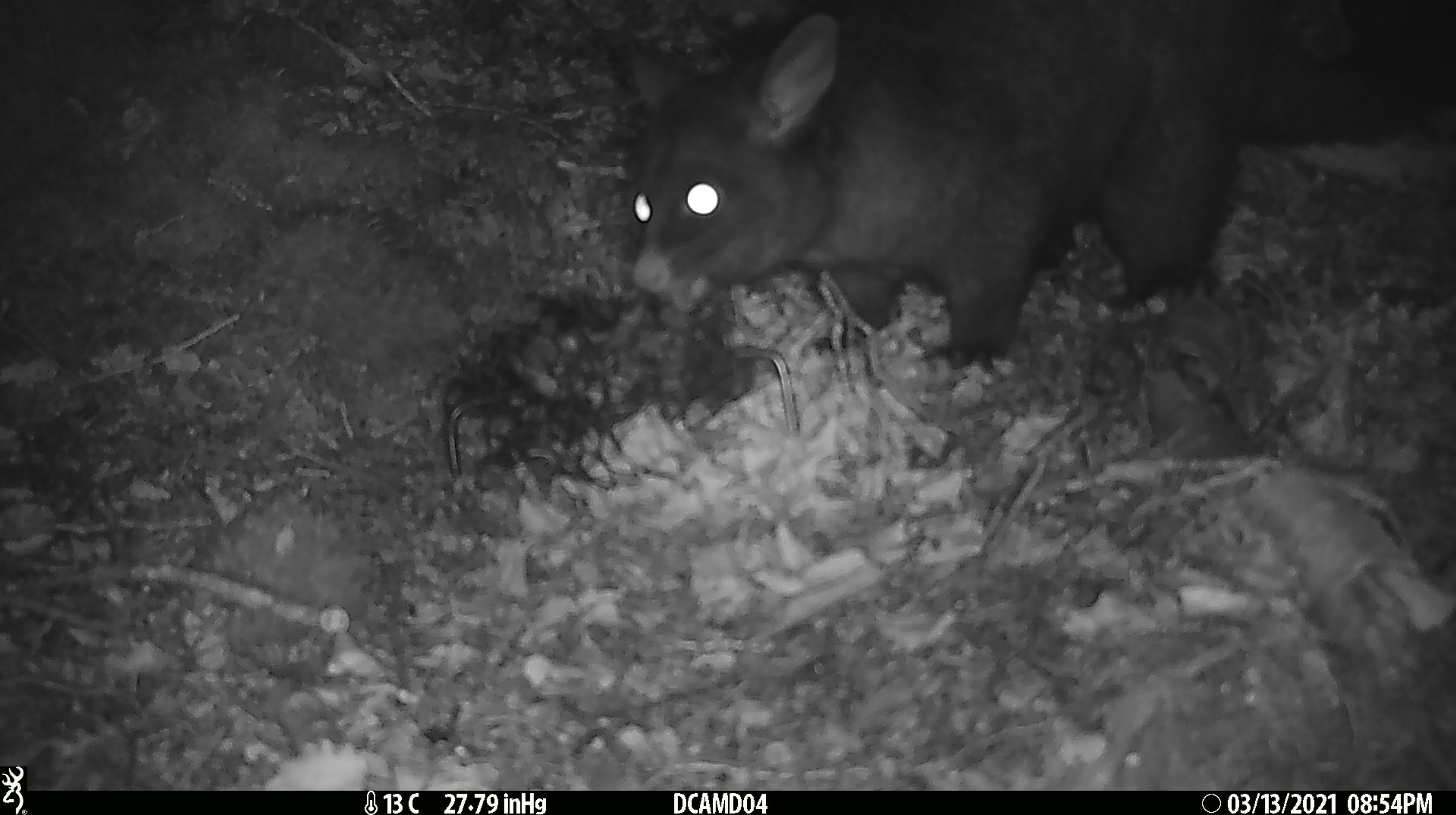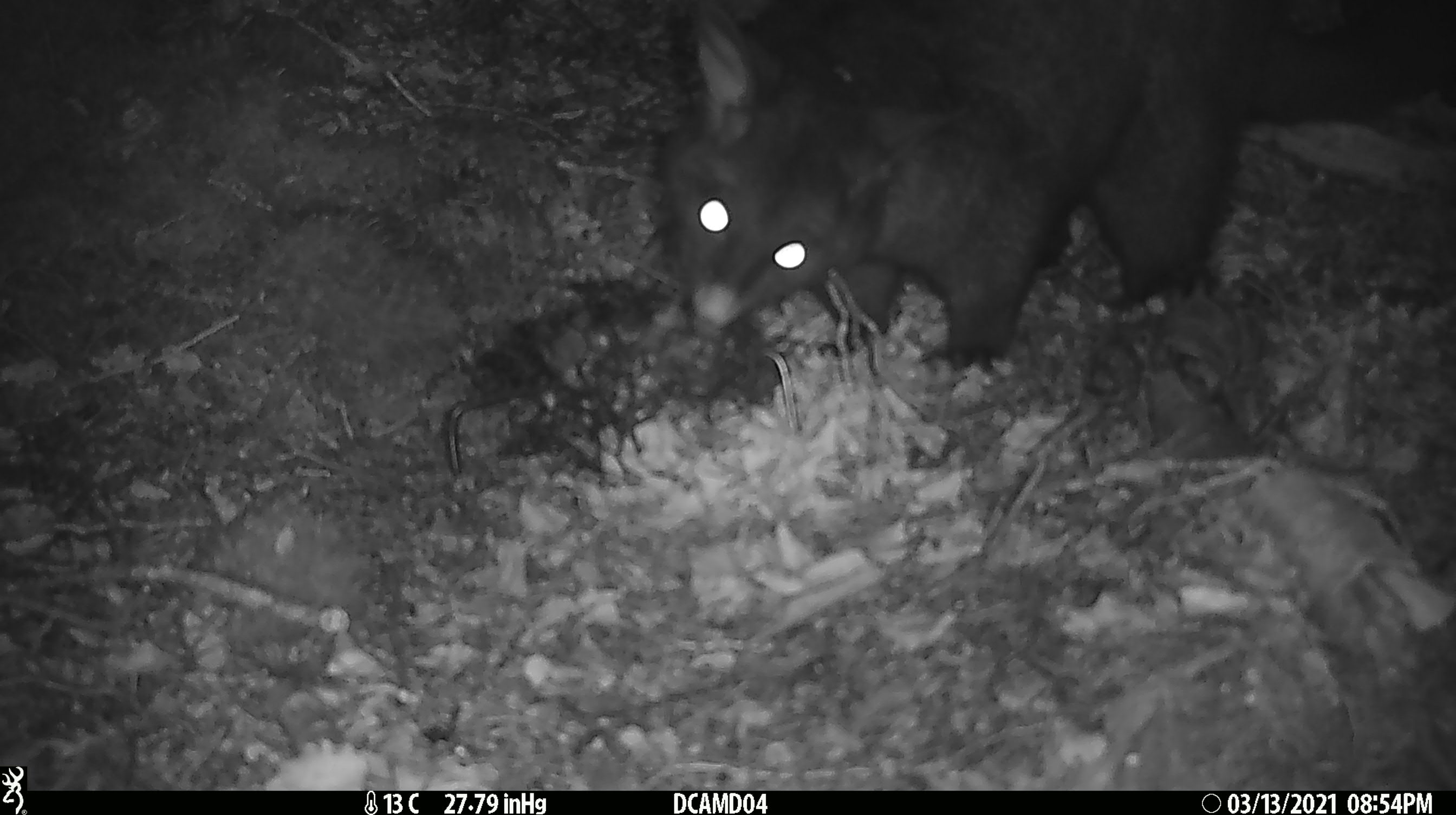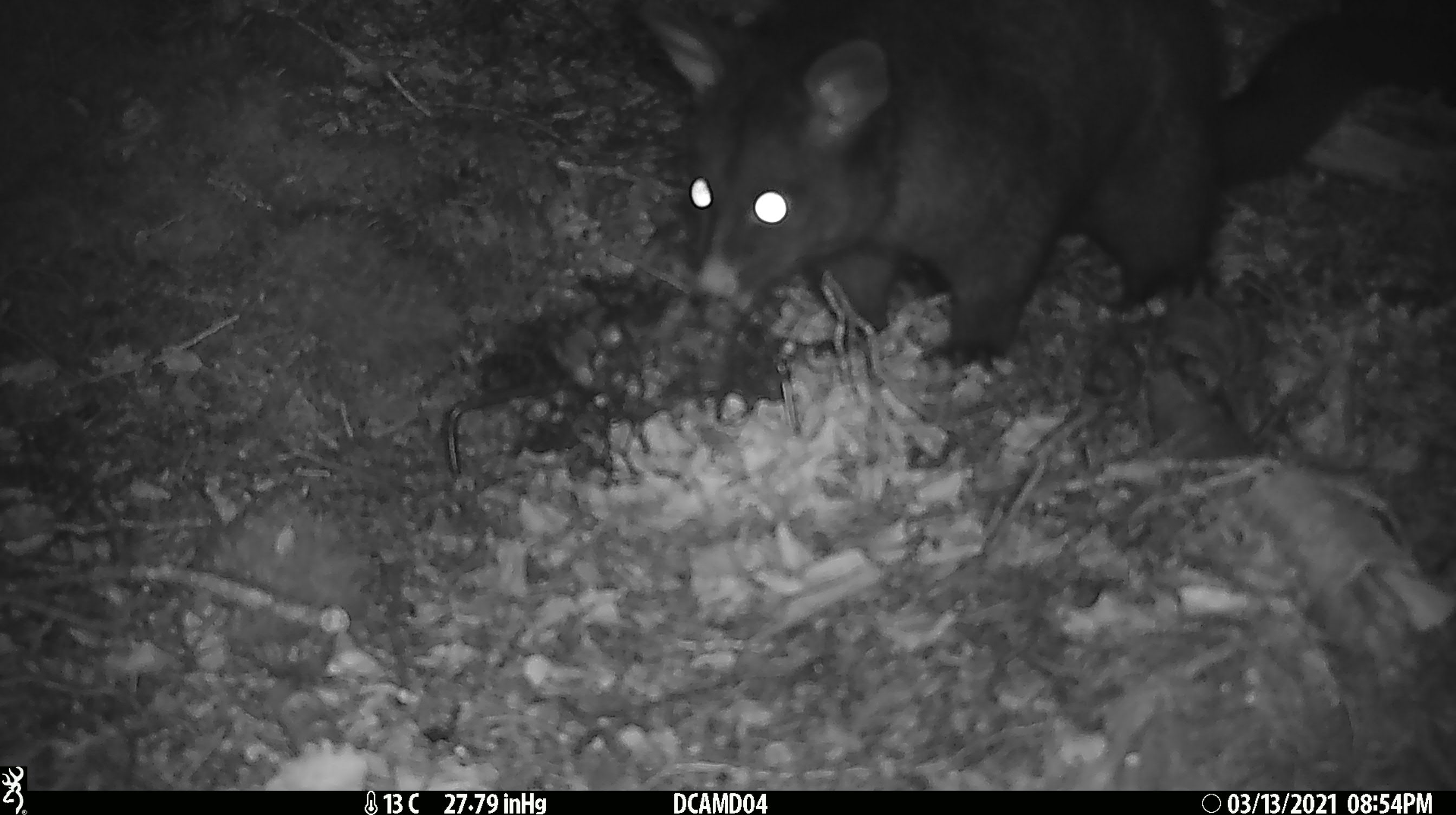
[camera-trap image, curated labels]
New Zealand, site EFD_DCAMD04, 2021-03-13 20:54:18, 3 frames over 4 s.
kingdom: Animalia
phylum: Chordata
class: Mammalia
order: Diprotodontia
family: Phalangeridae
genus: Trichosurus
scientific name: Trichosurus vulpecula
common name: common brushtail possum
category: possum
Possum (common brushtail possum) (Trichosurus vulpecula).